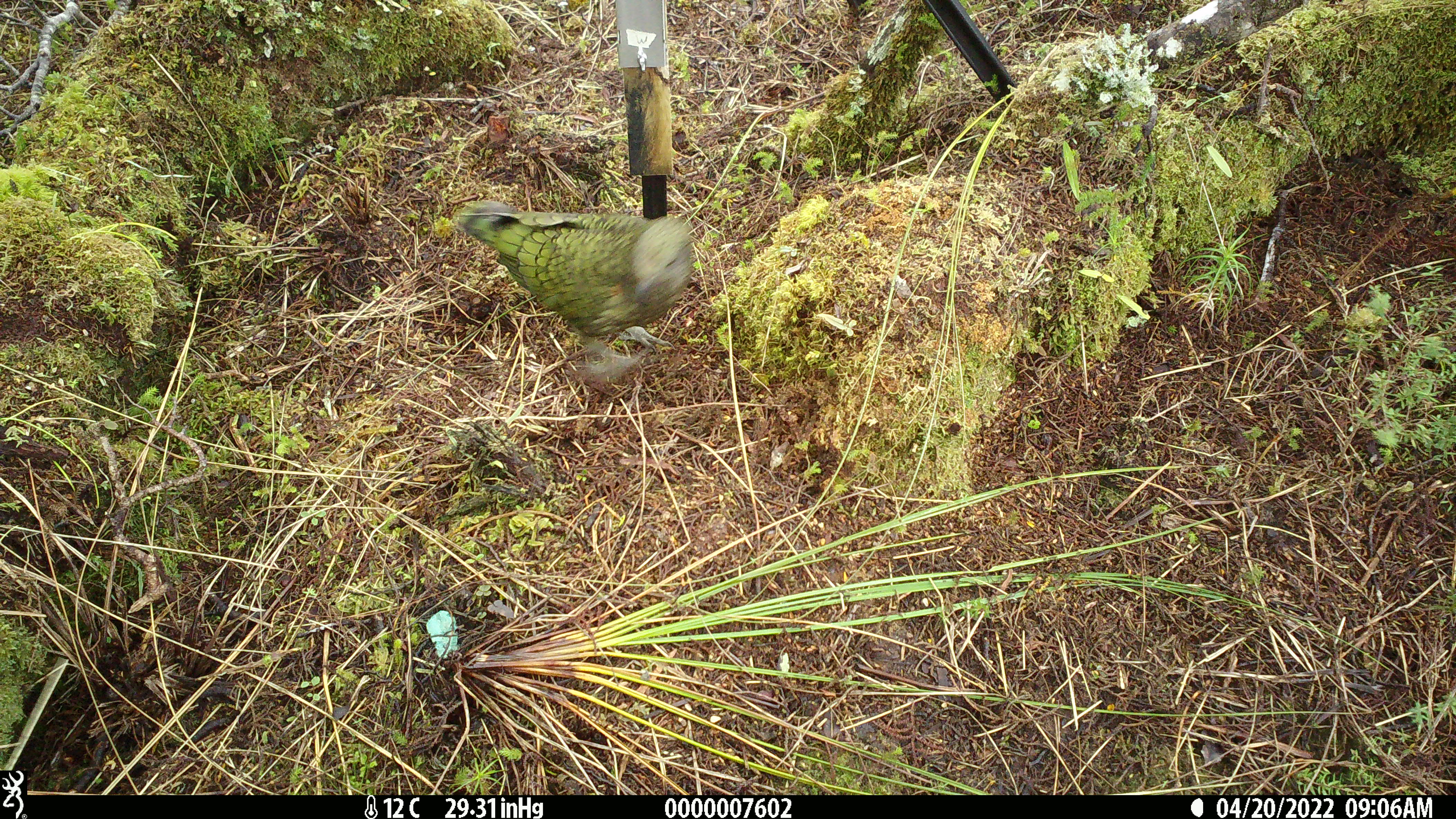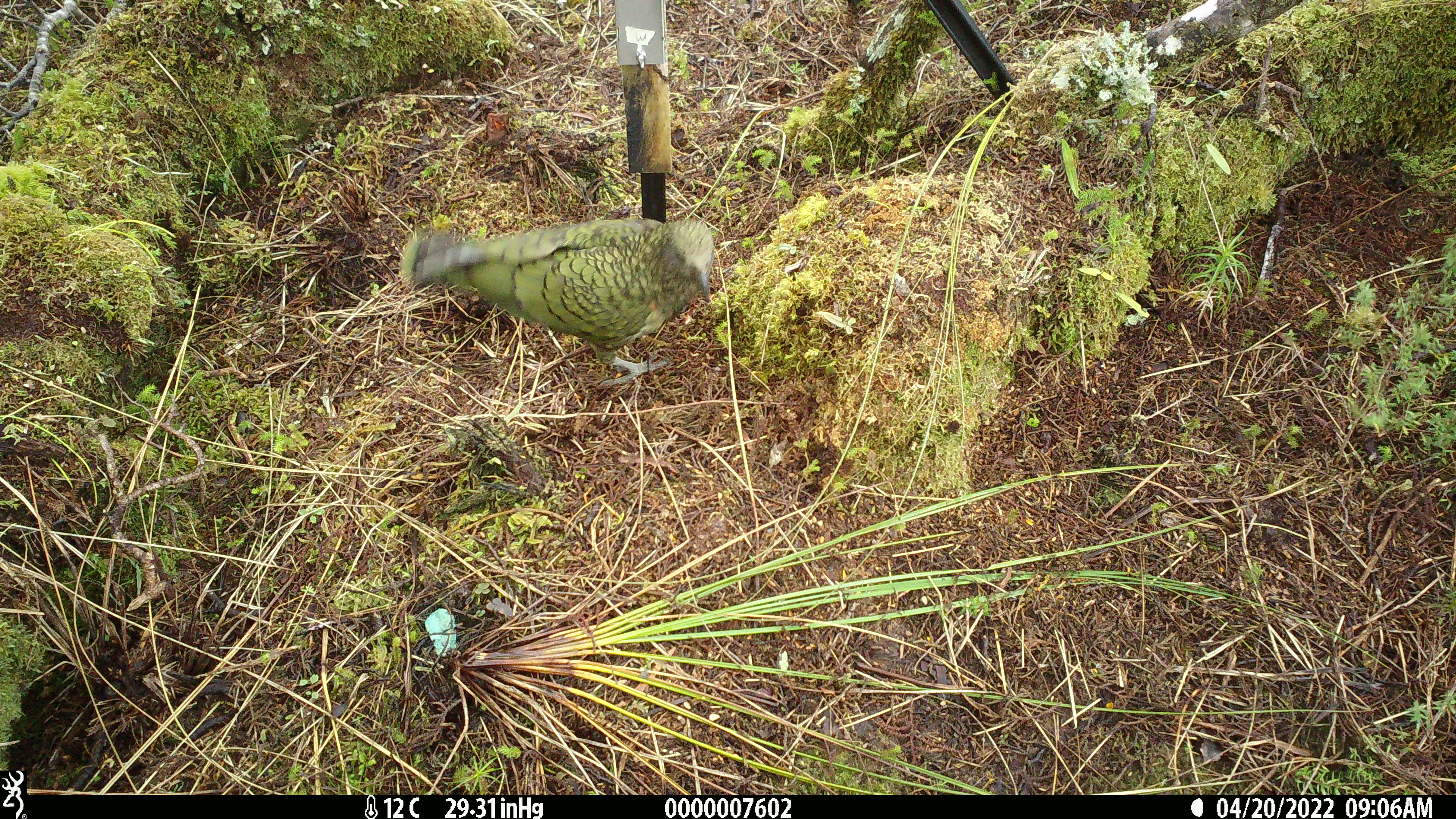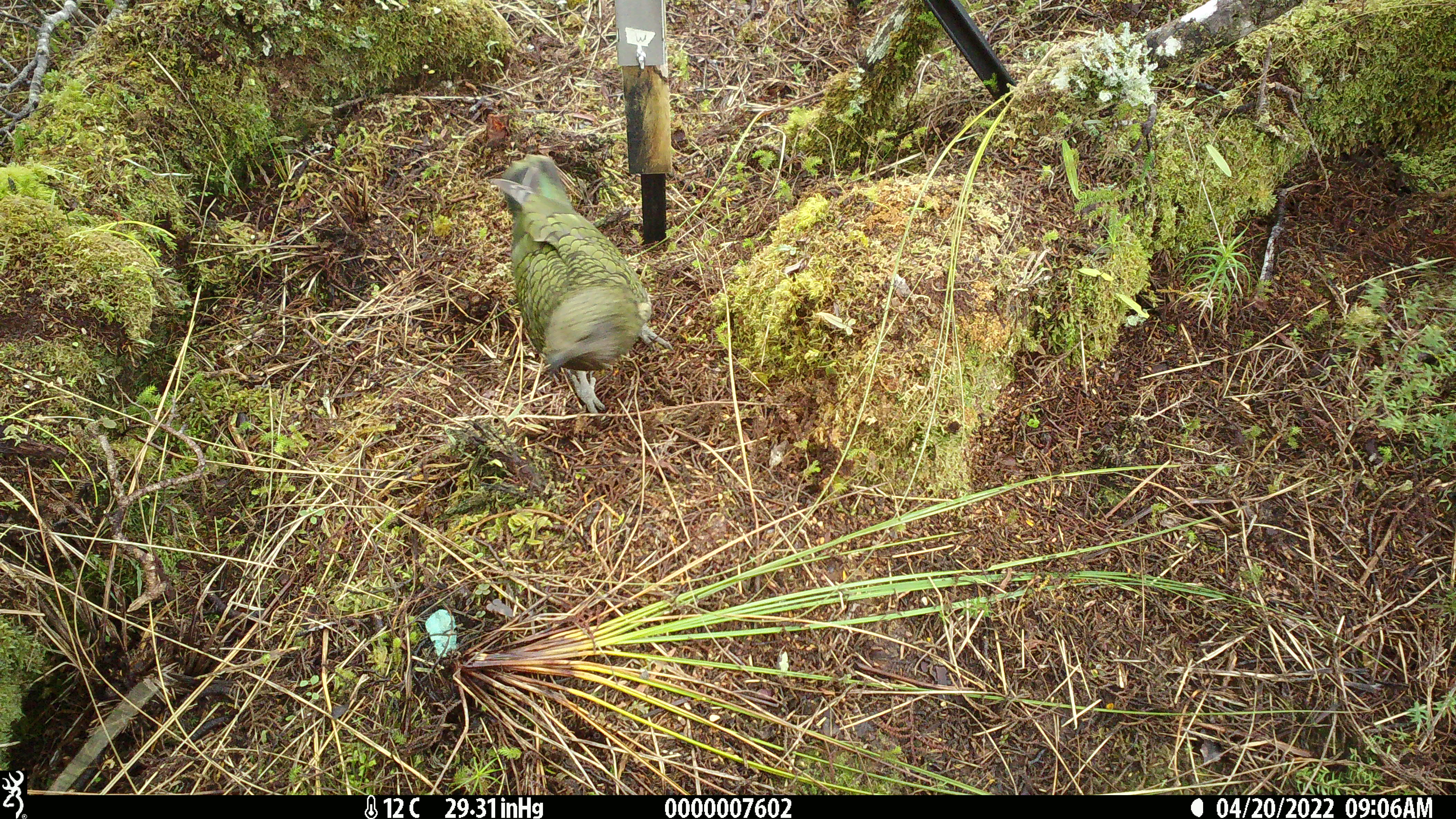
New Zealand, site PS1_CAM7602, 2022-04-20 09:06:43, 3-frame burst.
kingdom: Animalia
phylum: Chordata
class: Aves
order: Psittaciformes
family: Strigopidae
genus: Nestor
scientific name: Nestor notabilis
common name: kea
Kea (Nestor notabilis).